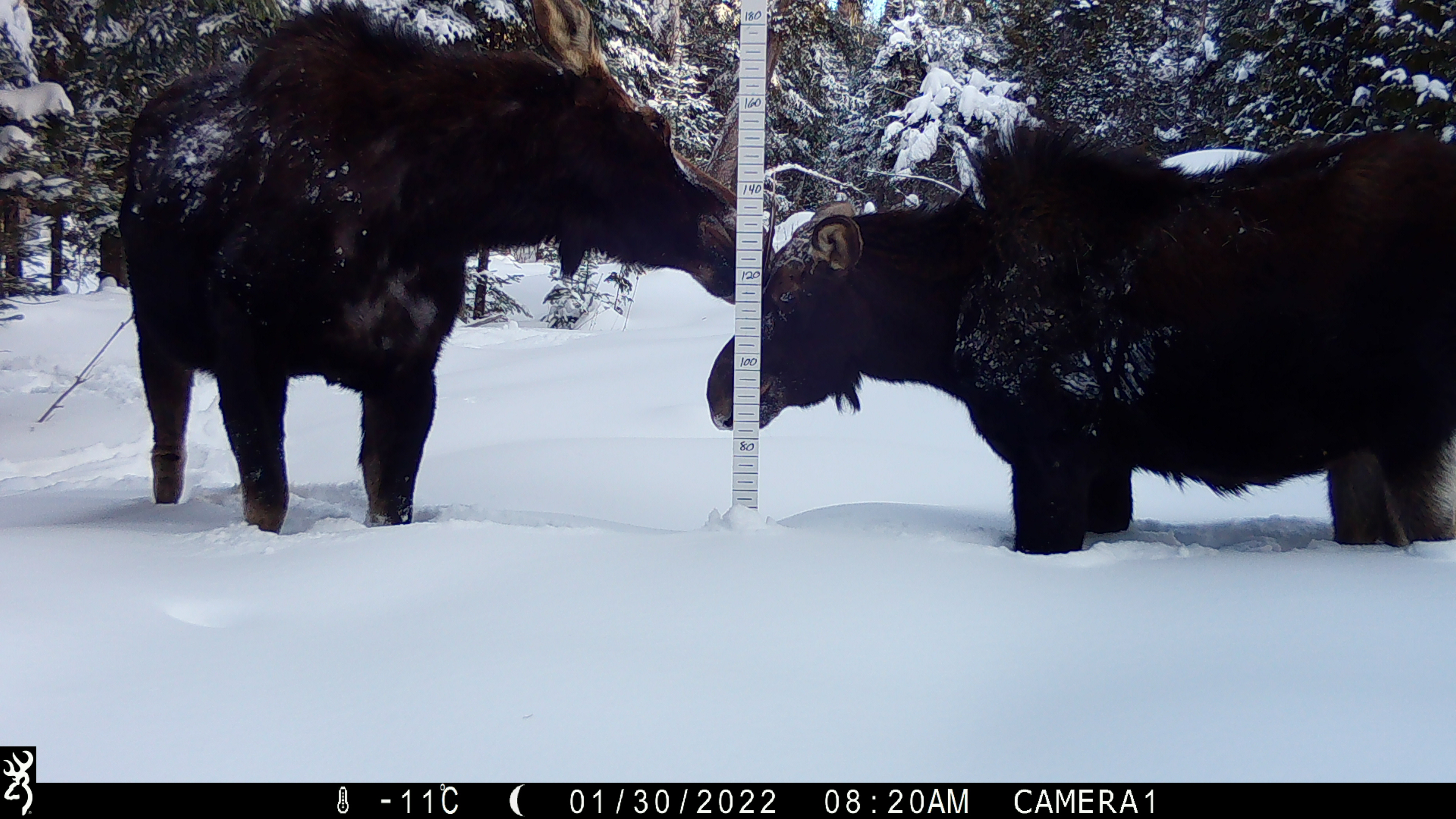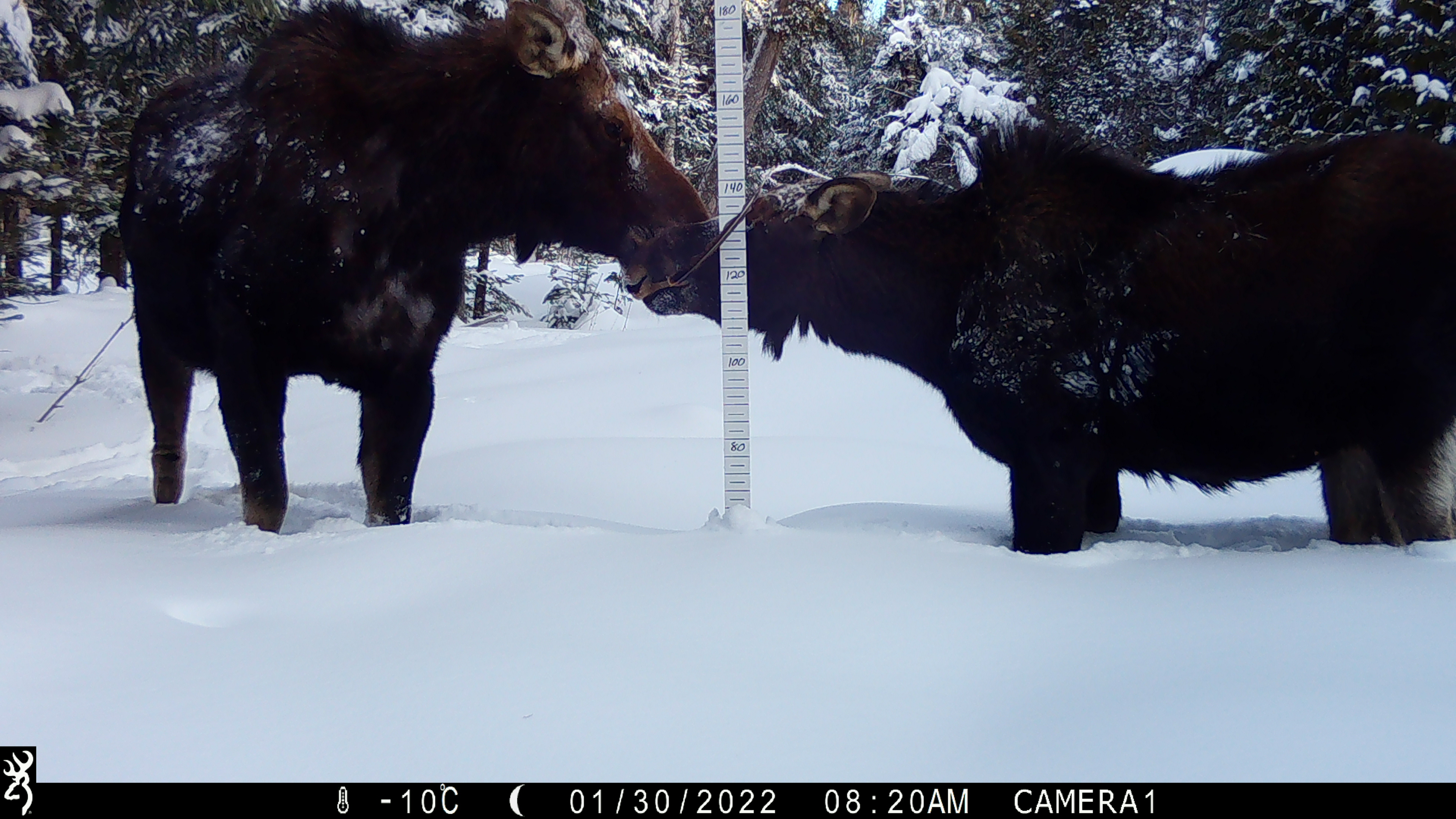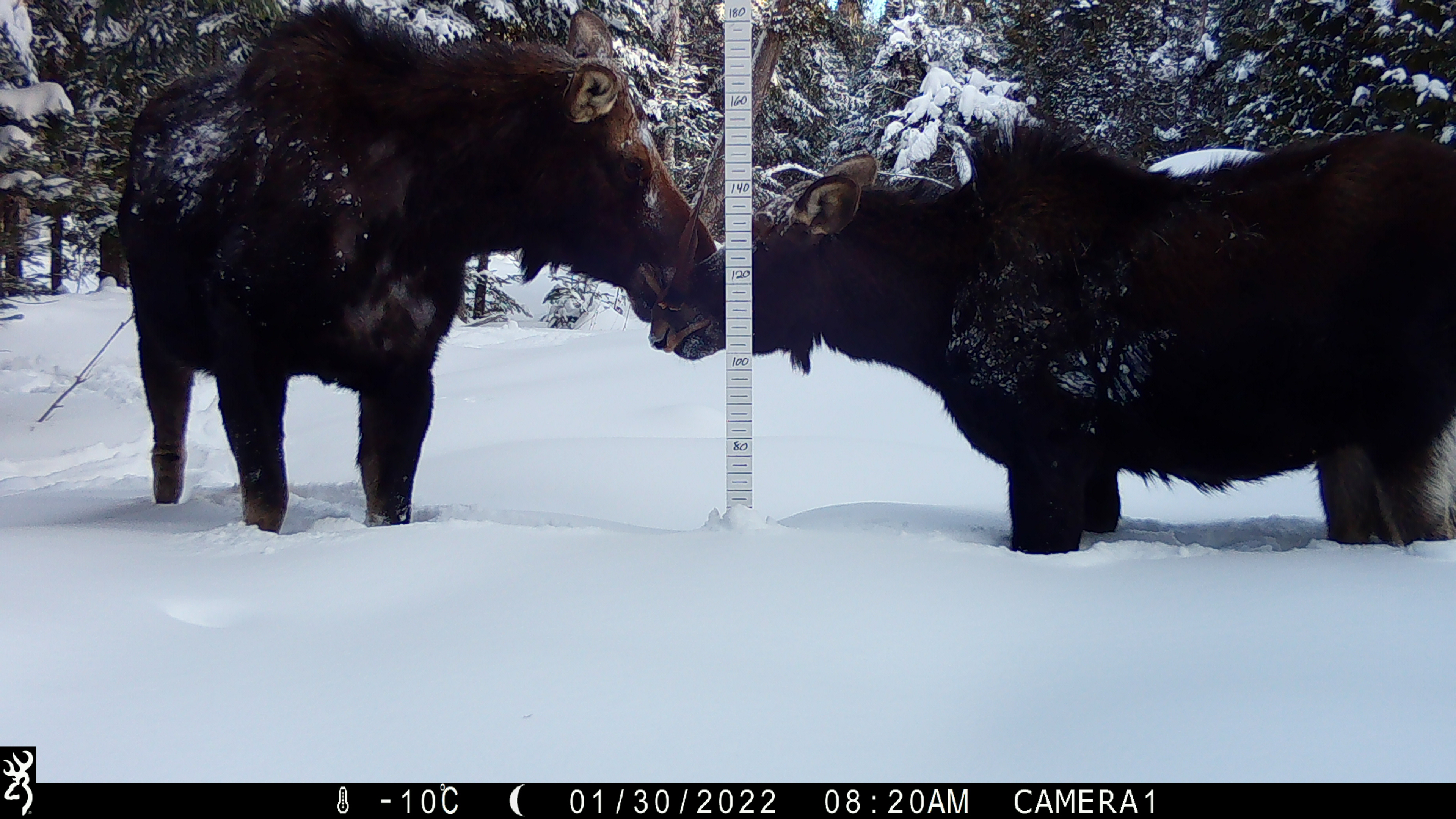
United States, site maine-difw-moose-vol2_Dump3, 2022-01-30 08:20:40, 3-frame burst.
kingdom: Animalia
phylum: Chordata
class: Mammalia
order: Artiodactyla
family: Cervidae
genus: Alces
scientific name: Alces alces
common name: moose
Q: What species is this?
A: Moose (Alces alces).